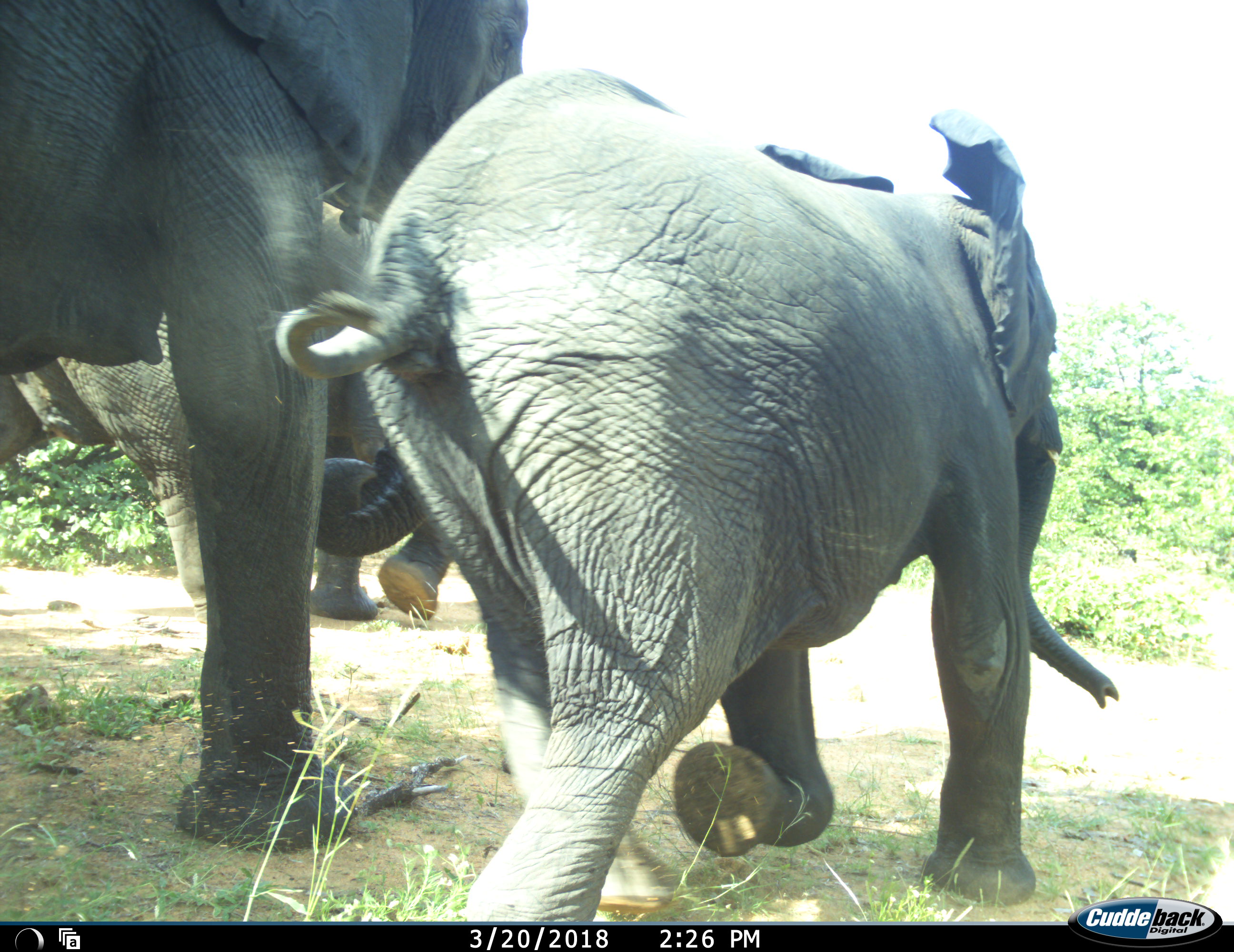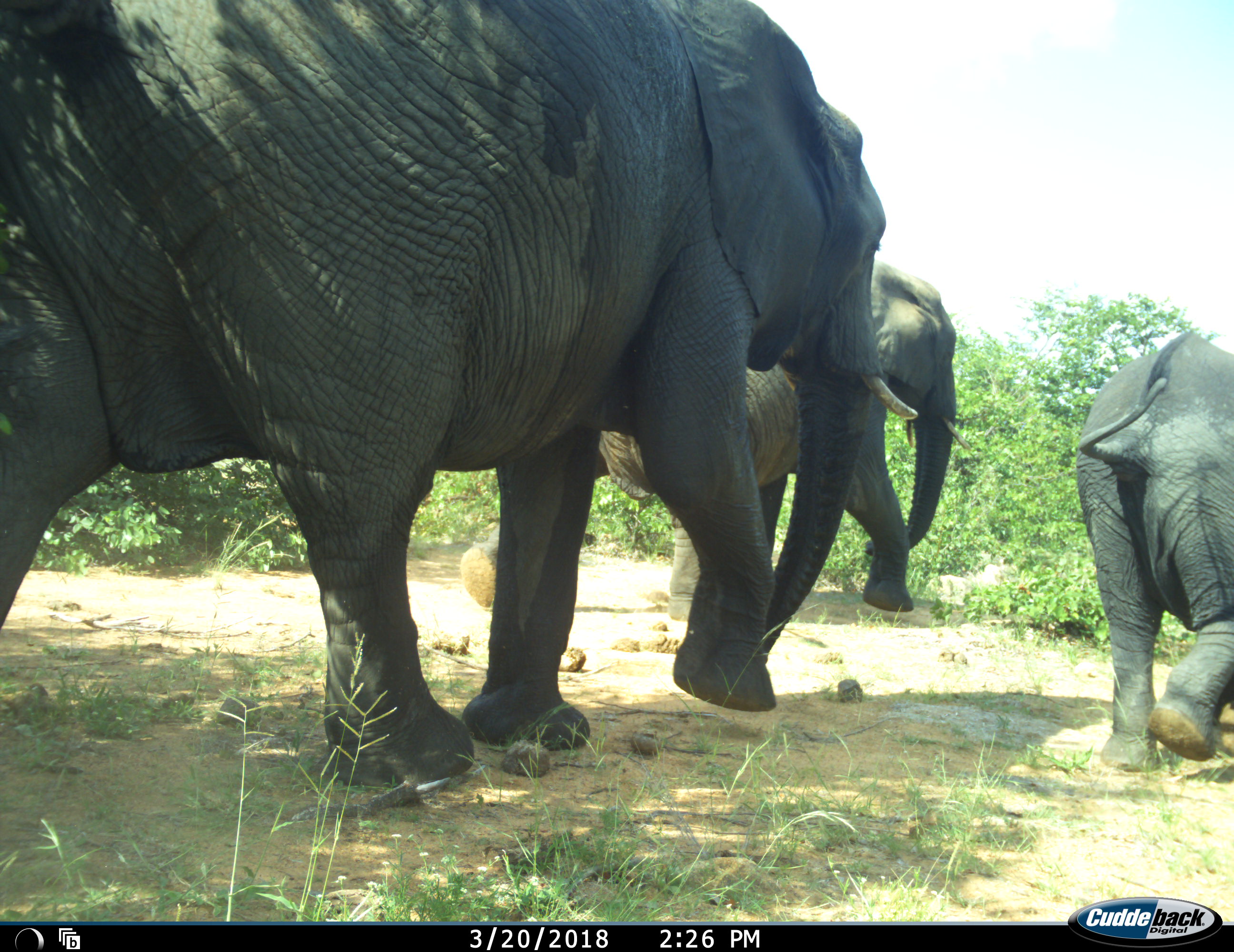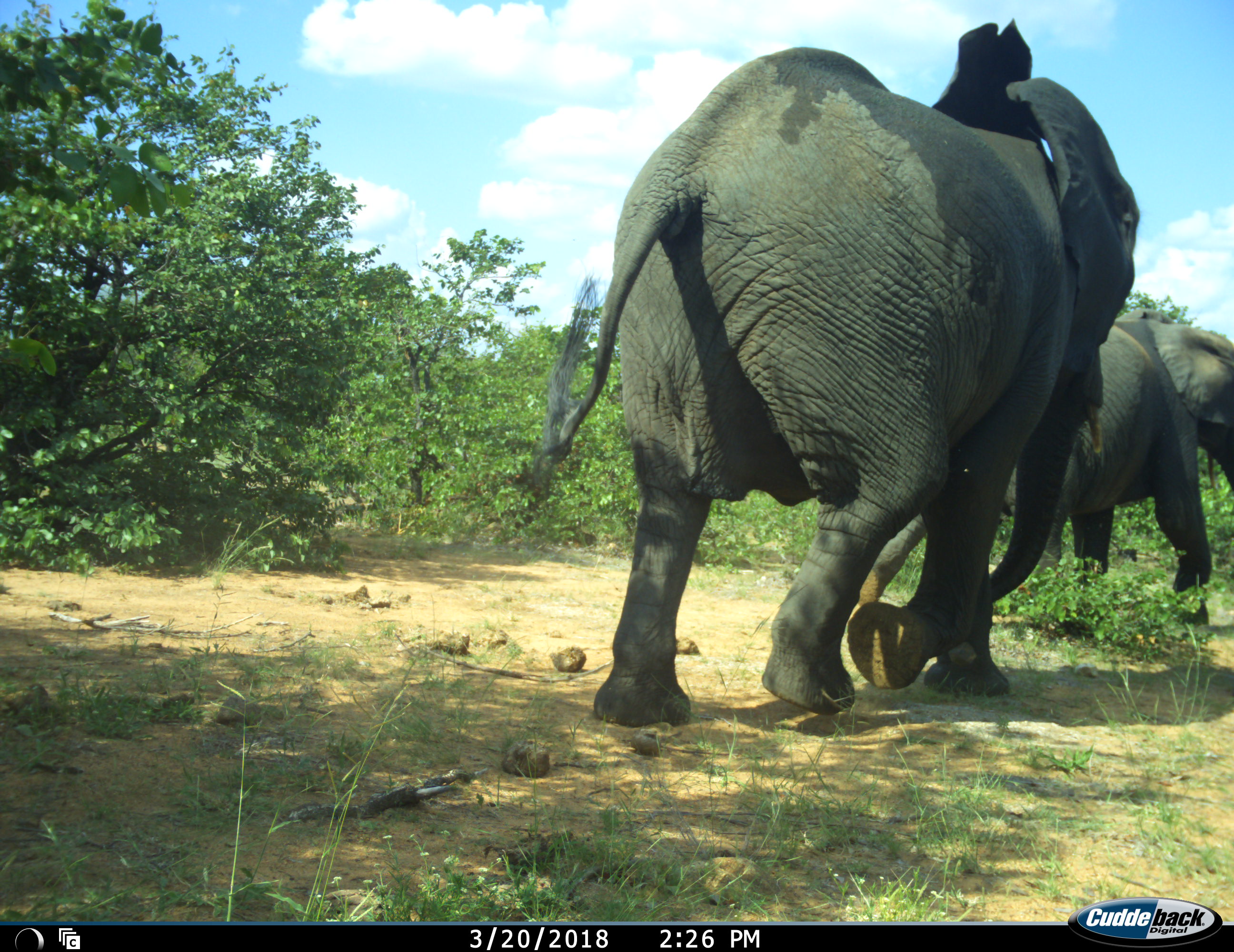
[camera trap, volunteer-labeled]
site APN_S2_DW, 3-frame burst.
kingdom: Animalia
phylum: Chordata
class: Mammalia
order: Proboscidea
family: Elephantidae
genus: Loxodonta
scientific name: Loxodonta africana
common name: african bush elephant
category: elephant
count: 3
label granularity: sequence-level